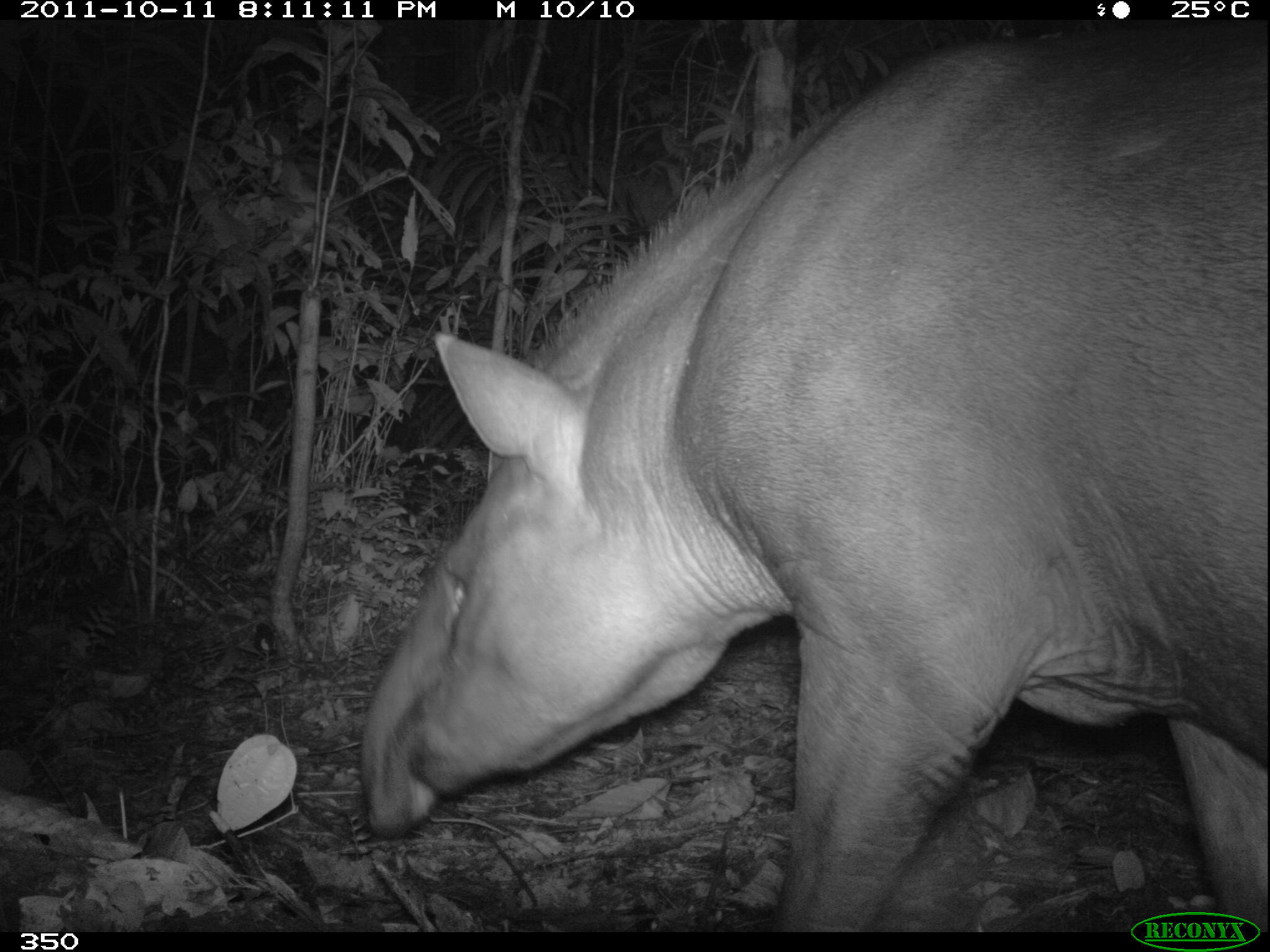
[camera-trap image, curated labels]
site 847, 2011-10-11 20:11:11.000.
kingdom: Animalia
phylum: Chordata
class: Mammalia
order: Perissodactyla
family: Tapiridae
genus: Tapirus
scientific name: Tapirus terrestris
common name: south american tapir